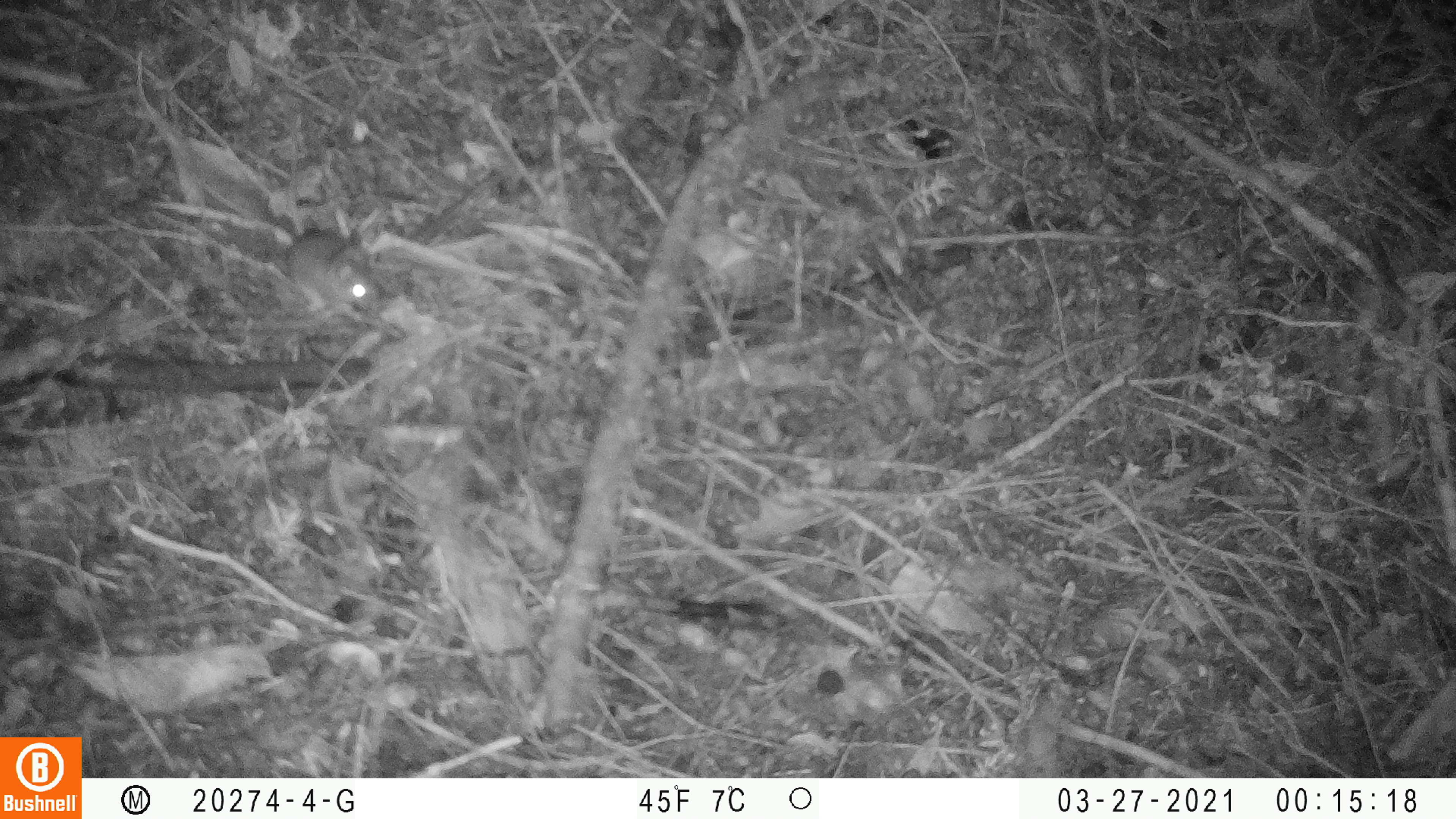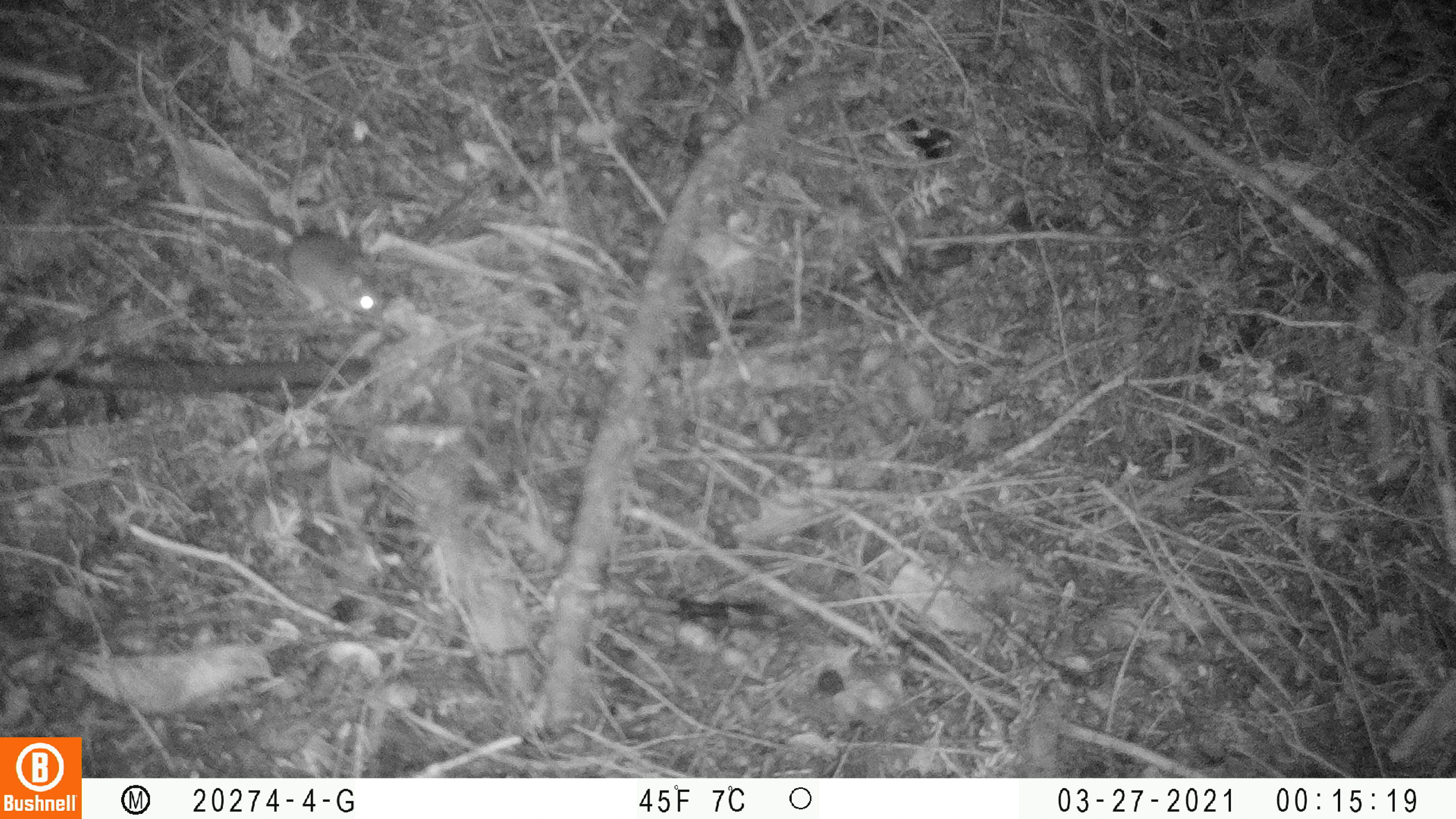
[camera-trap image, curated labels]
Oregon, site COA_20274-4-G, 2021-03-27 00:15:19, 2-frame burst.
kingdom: Animalia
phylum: Chordata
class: Mammalia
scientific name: Mammalia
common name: small mammal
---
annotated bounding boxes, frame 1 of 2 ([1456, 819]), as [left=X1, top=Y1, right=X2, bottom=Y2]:
small mammal: [left=273, top=140, right=389, bottom=322]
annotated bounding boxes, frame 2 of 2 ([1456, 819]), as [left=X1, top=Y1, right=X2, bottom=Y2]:
small mammal: [left=280, top=125, right=391, bottom=328]